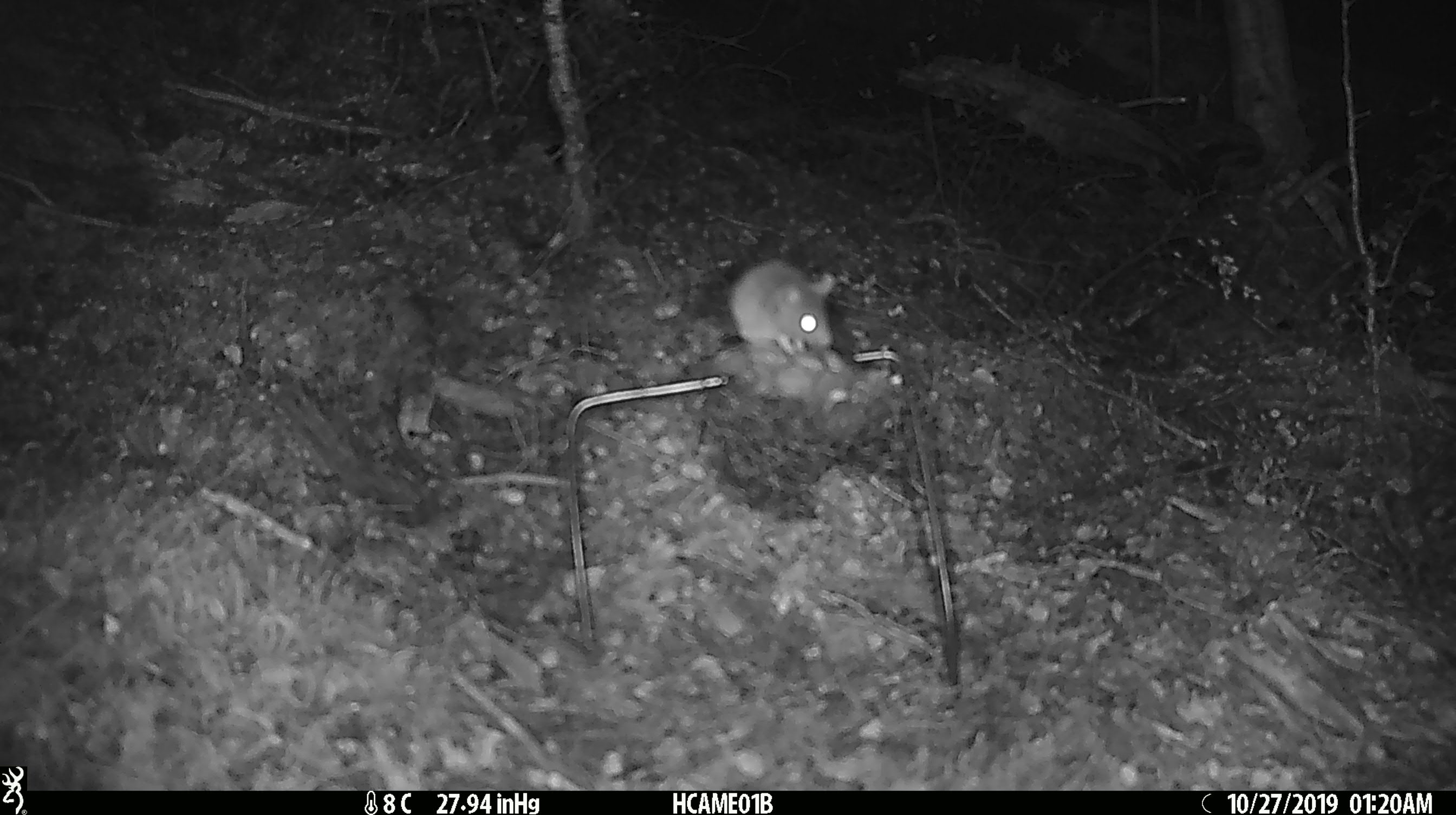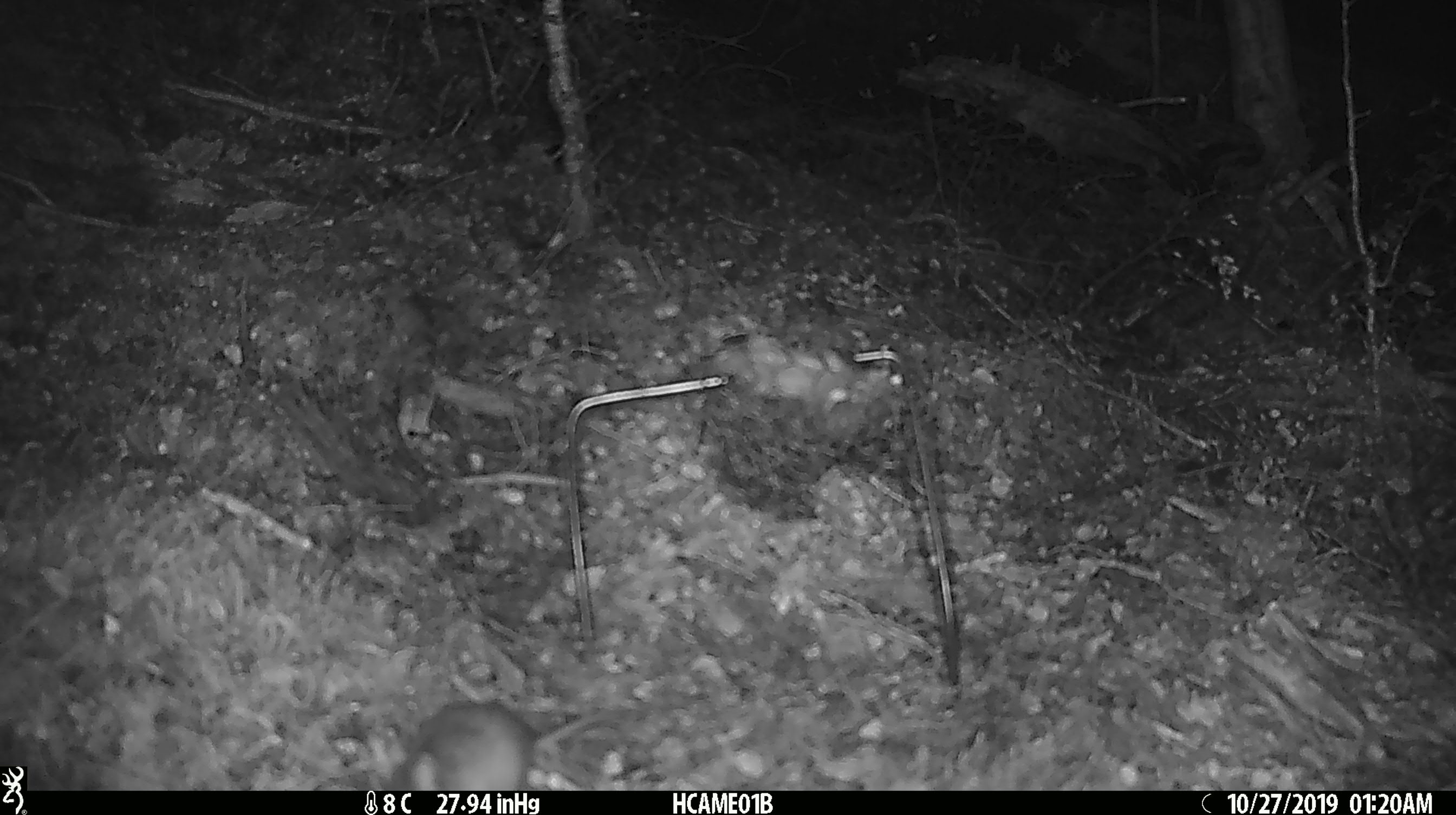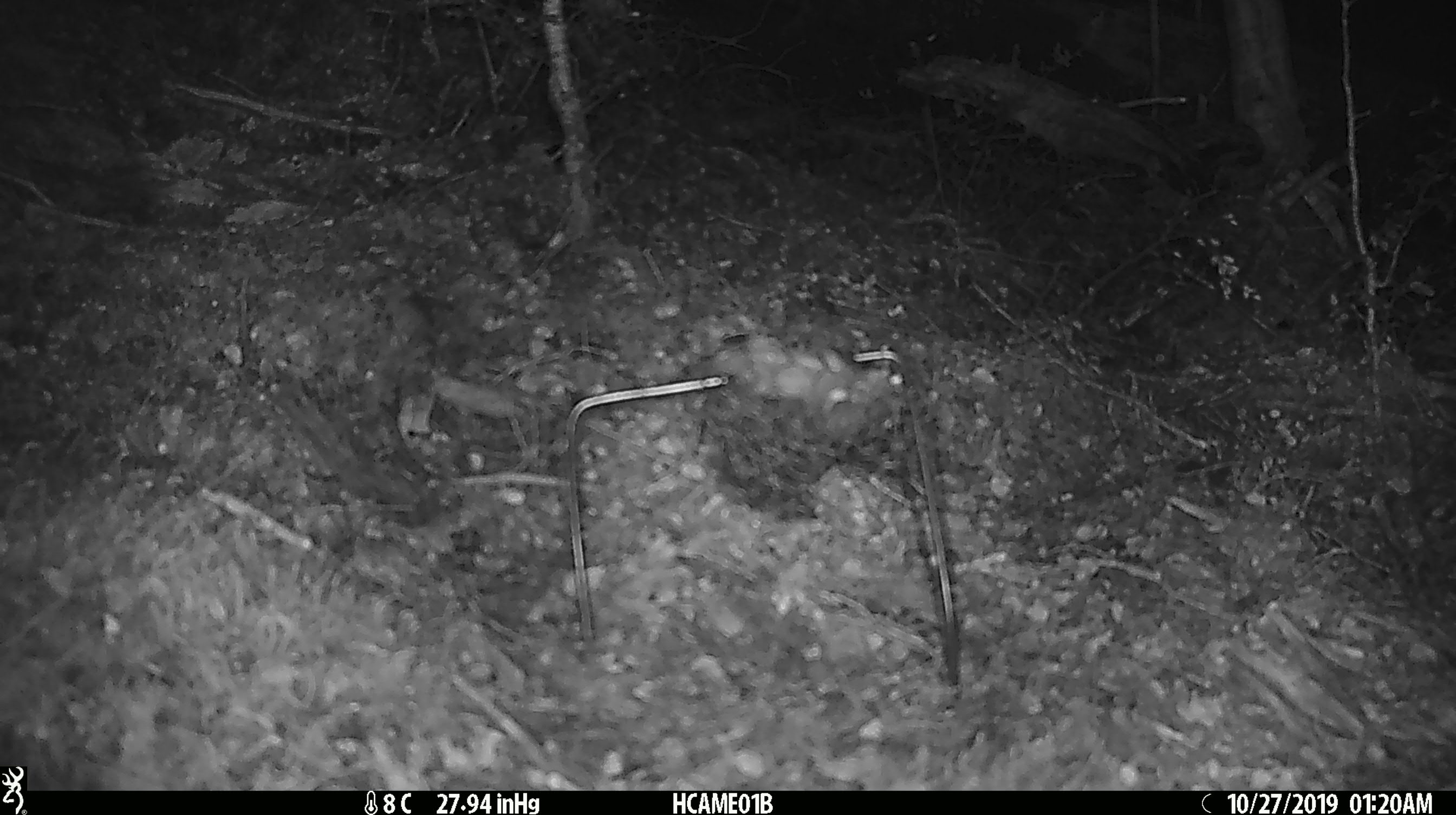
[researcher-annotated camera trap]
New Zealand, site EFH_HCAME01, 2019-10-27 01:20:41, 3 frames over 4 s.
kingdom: Animalia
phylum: Chordata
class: Mammalia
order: Rodentia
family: Muridae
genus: Mus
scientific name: Mus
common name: mouse